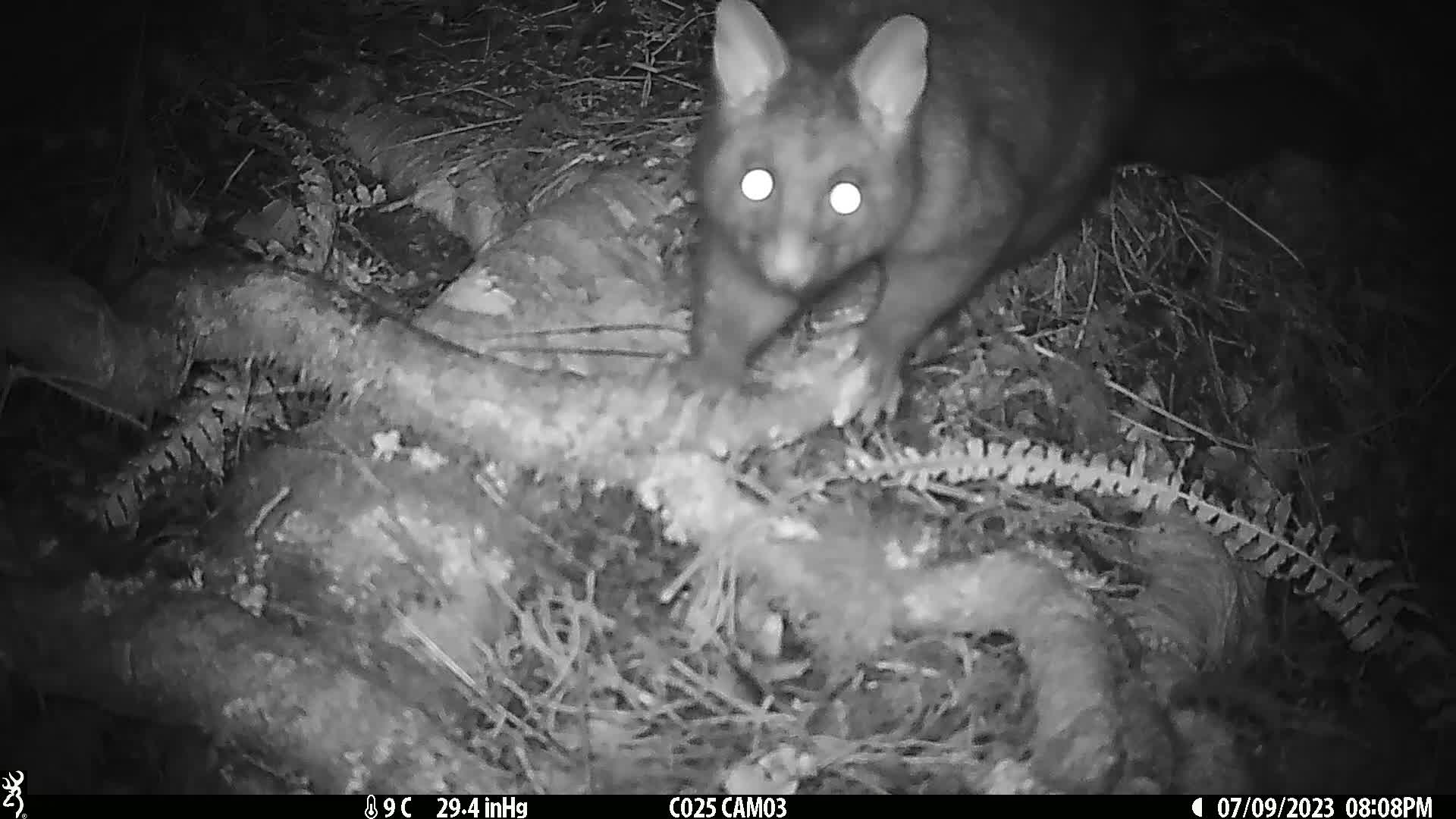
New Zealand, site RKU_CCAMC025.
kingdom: Animalia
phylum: Chordata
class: Mammalia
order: Diprotodontia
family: Phalangeridae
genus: Trichosurus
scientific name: Trichosurus vulpecula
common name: common brushtail possum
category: possum